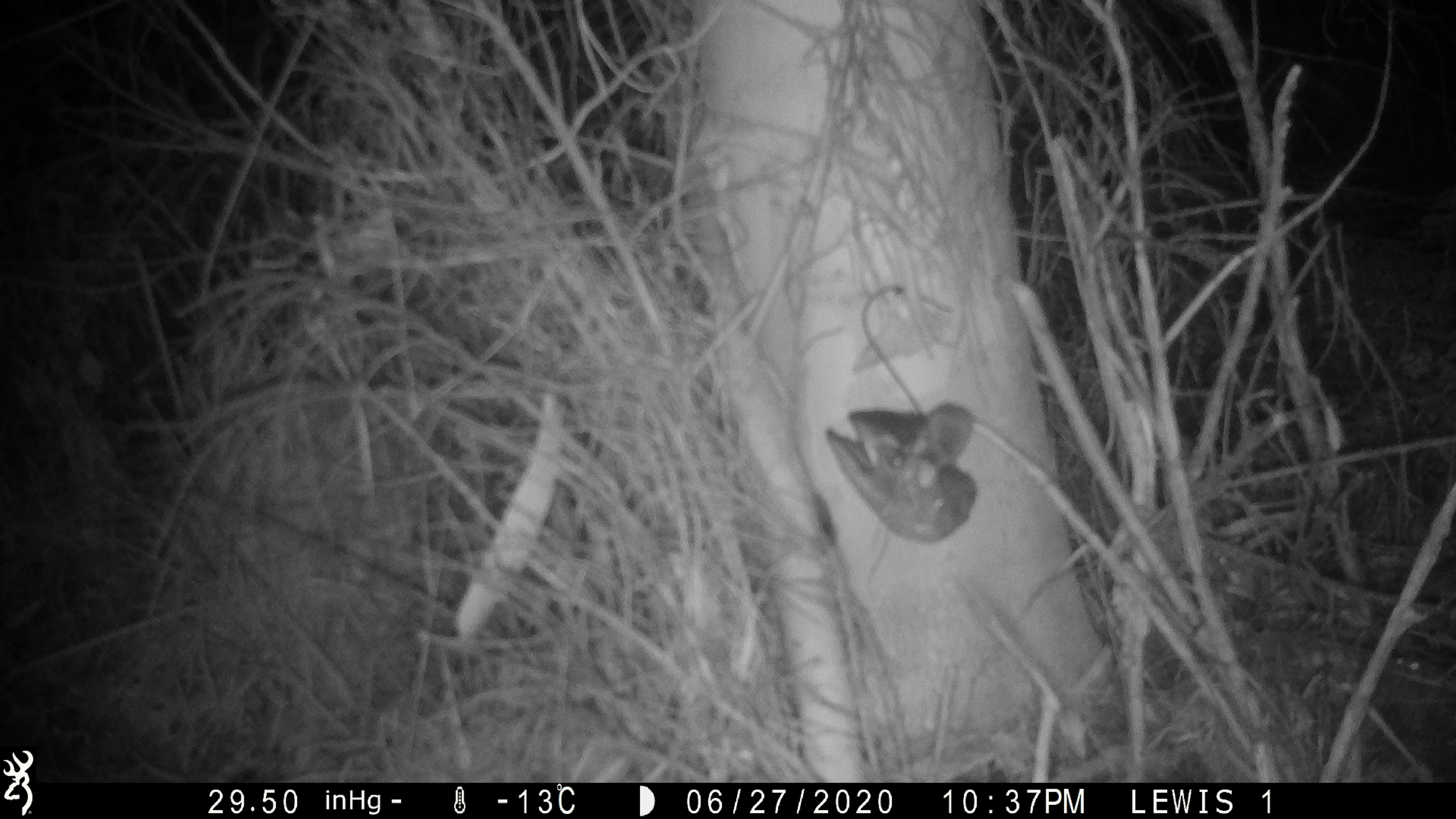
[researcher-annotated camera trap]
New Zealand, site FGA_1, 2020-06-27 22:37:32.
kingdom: Animalia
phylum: Chordata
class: Mammalia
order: Rodentia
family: Muridae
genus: Mus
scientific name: Mus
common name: mouse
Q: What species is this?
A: Mouse (Mus).